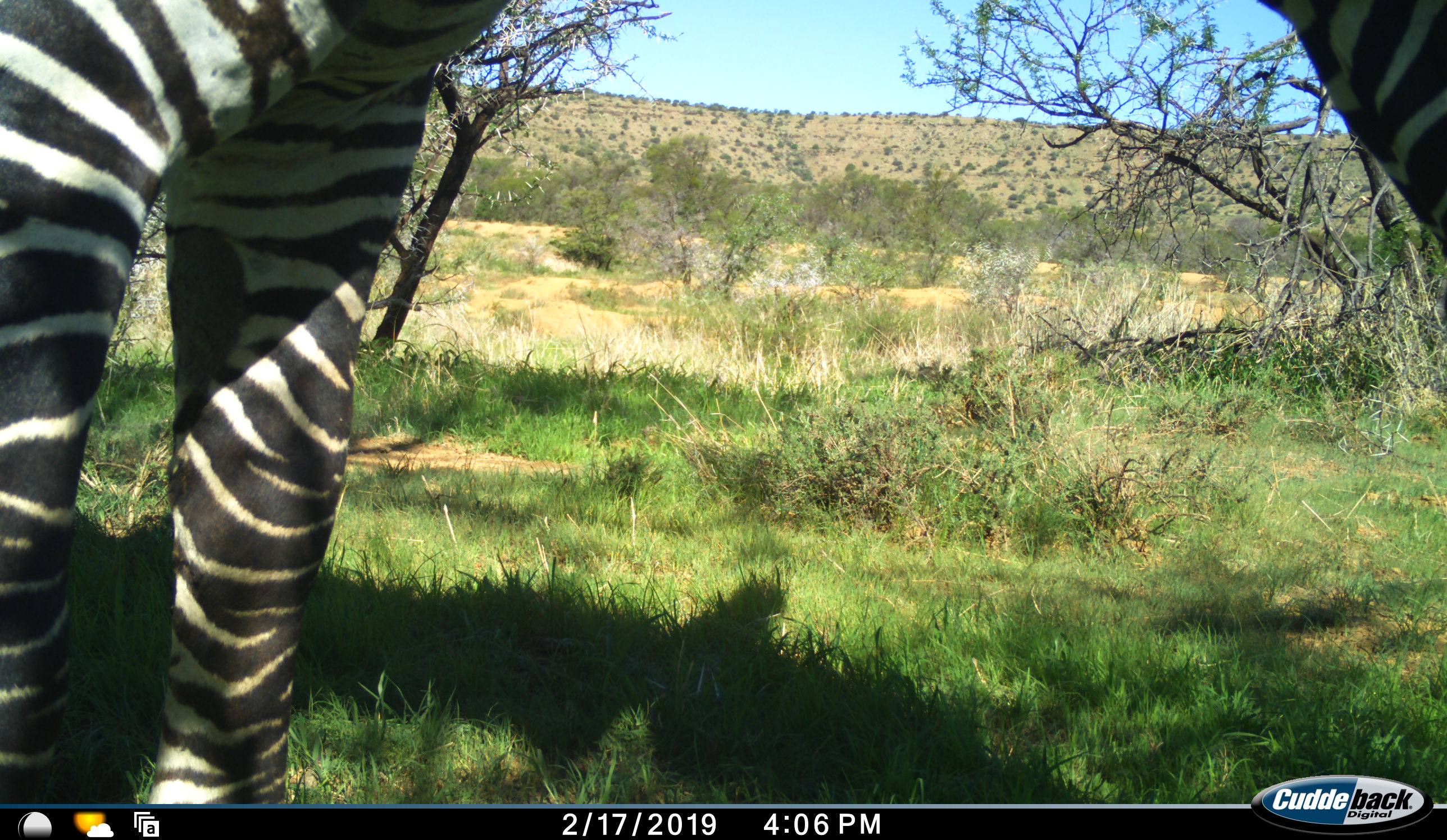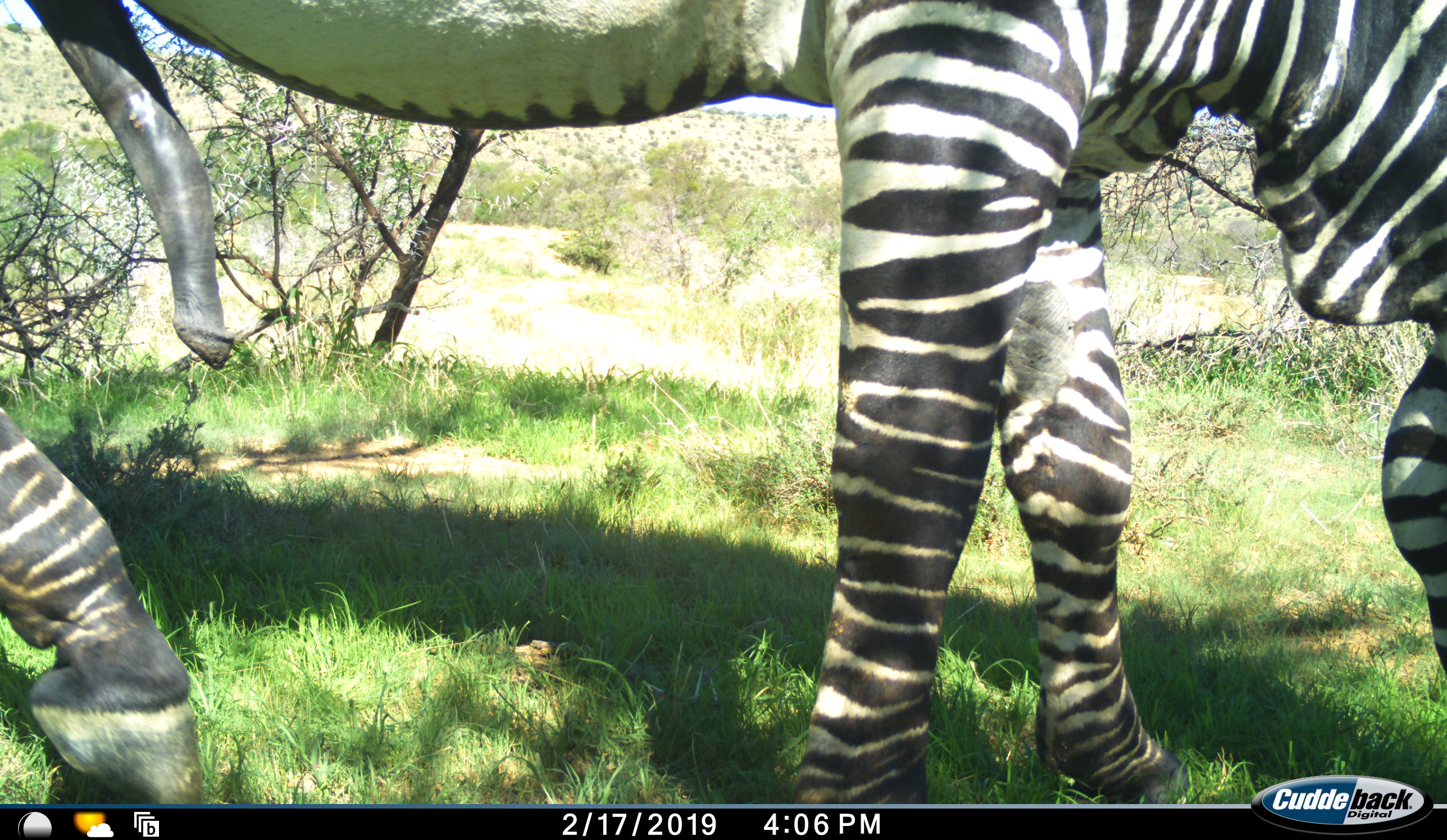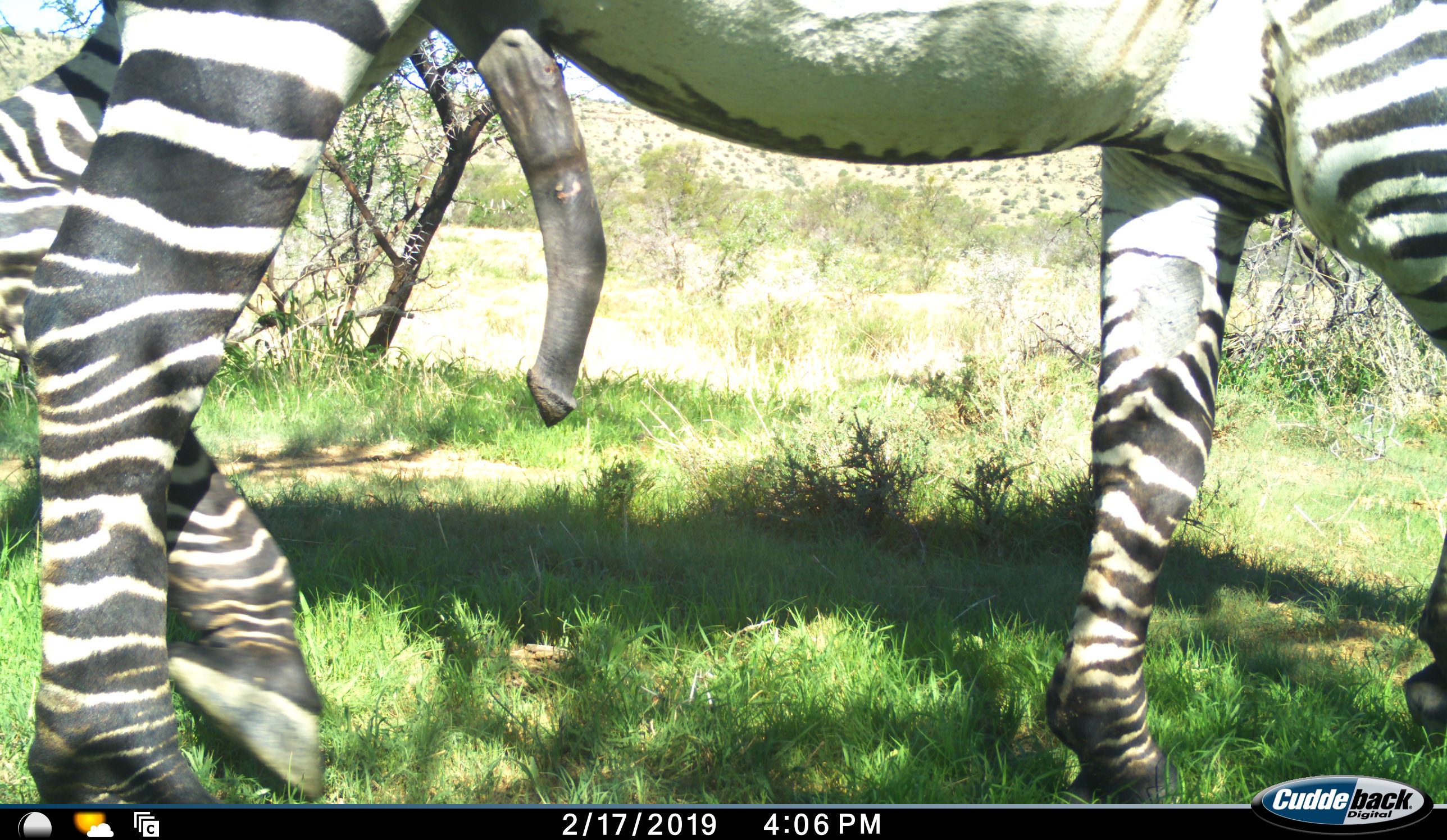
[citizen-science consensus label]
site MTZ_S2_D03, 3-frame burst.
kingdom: Animalia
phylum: Chordata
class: Mammalia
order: Perissodactyla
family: Equidae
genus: Equus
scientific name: Equus zebra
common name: mountain zebra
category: zebramountain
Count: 1.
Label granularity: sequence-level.